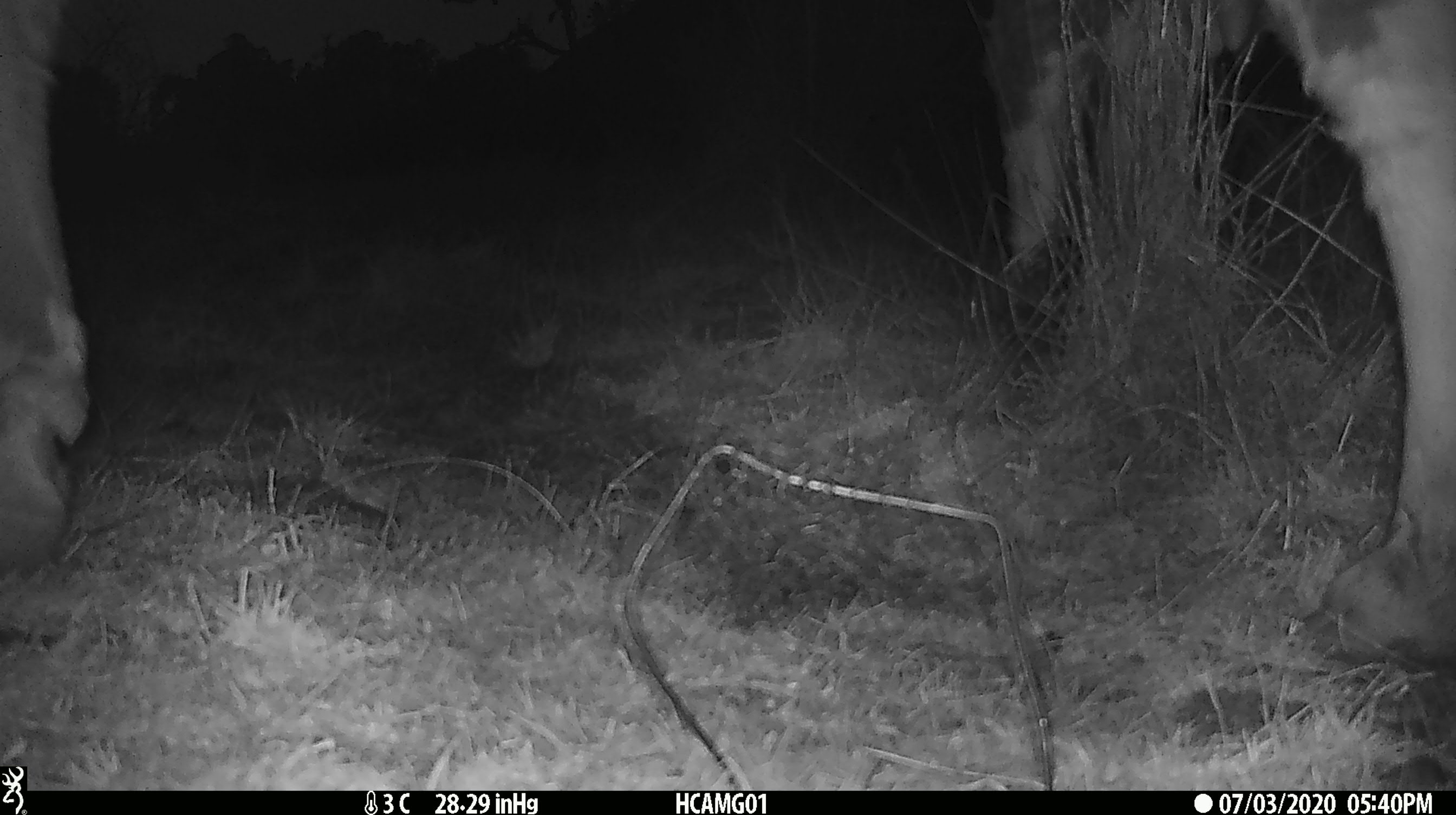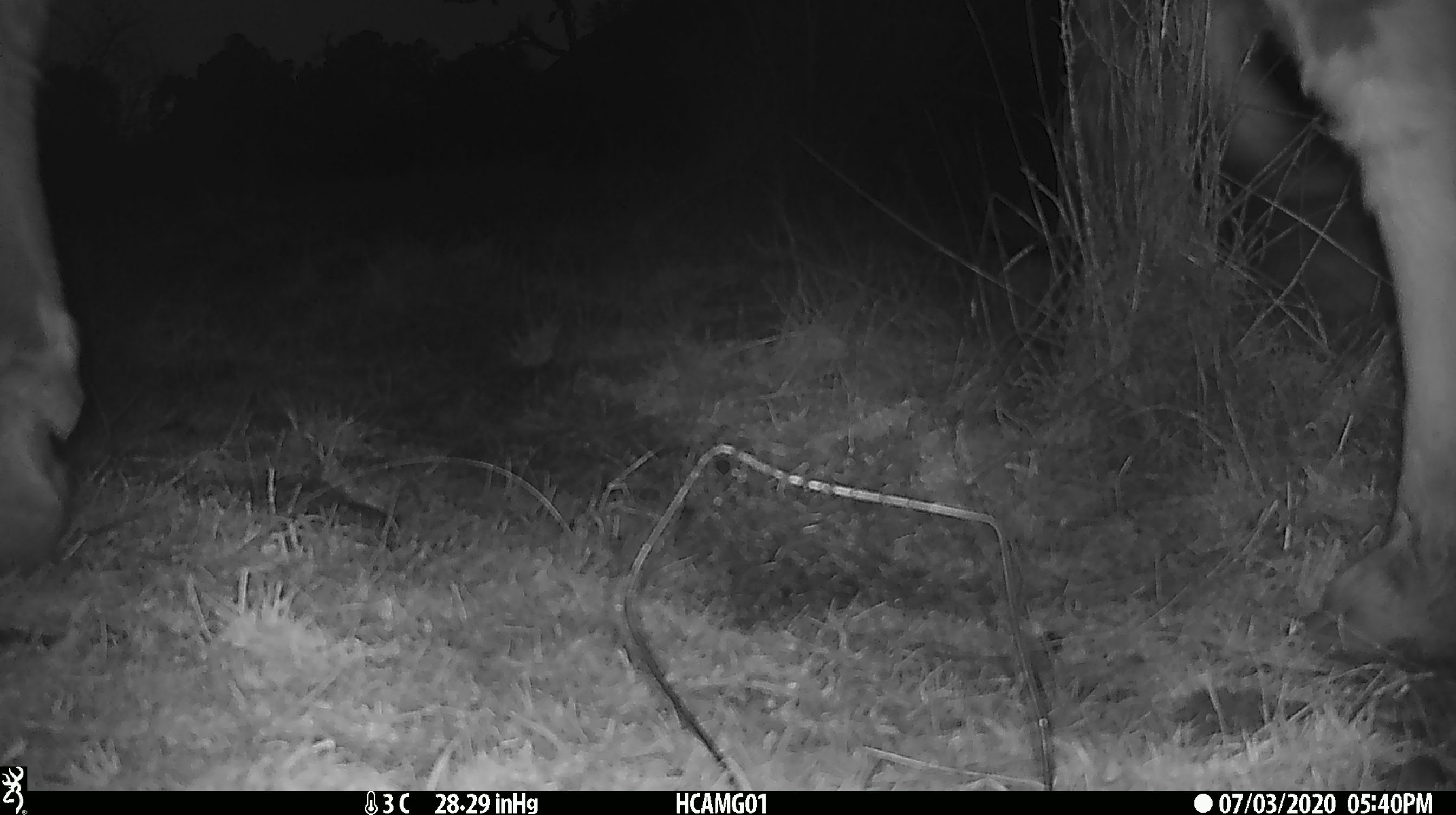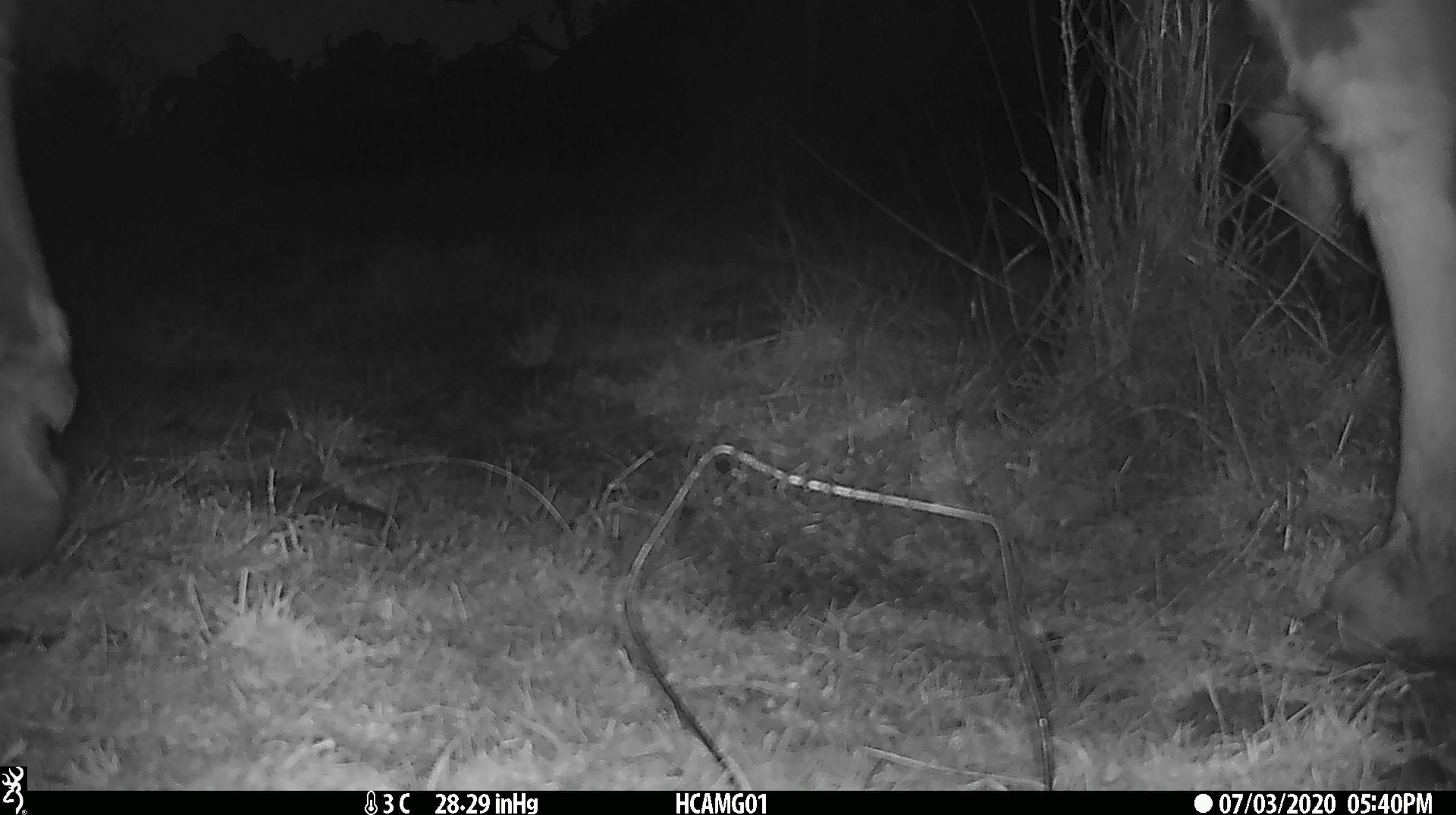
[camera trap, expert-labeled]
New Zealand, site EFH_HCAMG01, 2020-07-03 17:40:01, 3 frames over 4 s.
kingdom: Animalia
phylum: Chordata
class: Mammalia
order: Artiodactyla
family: Bovidae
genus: Bos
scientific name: Bos taurus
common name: domestic cow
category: cow